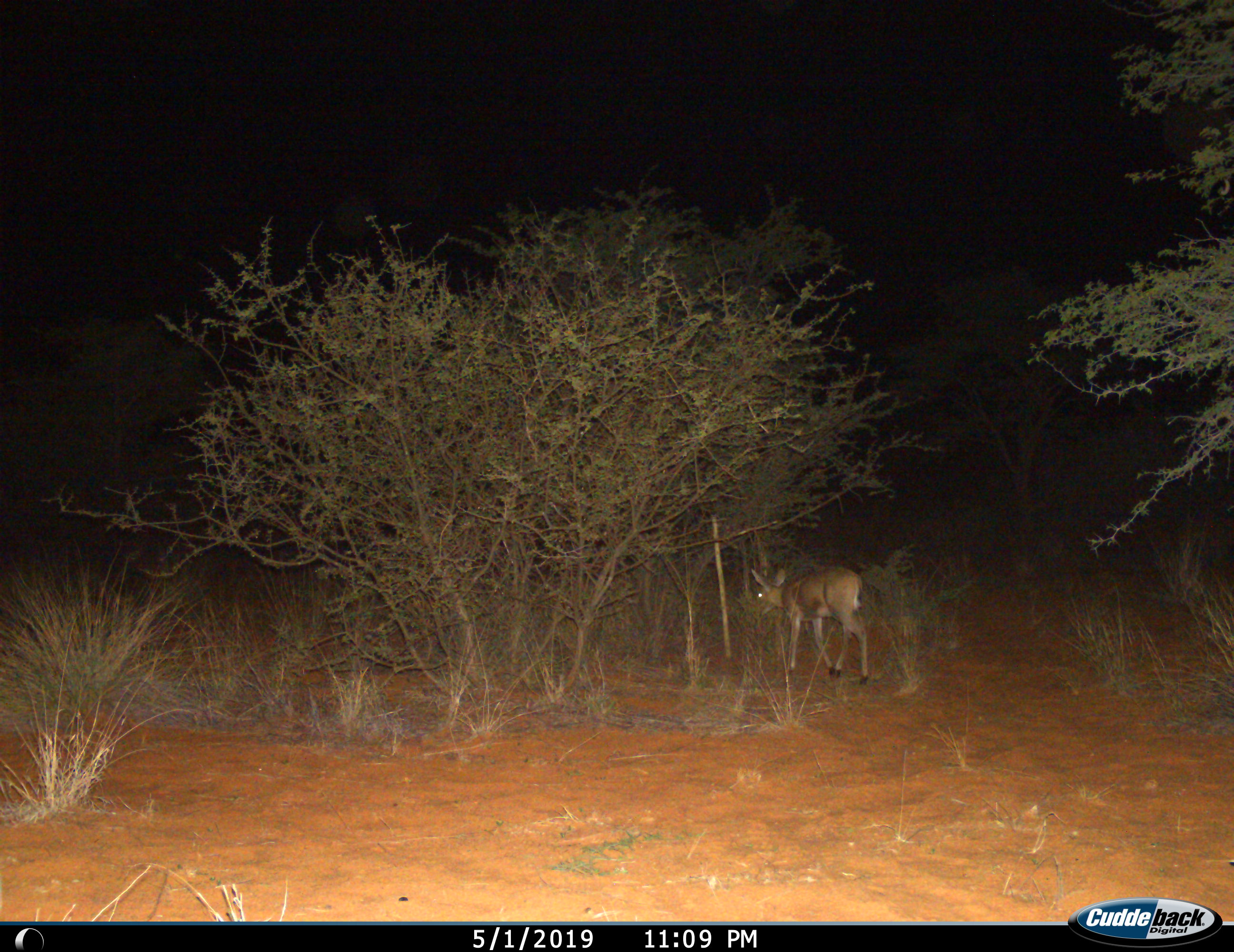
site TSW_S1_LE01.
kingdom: Animalia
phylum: Chordata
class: Mammalia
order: Artiodactyla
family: Bovidae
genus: Sylvicapra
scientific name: Sylvicapra grimmia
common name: common duiker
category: duikercommongrey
Duikercommongrey (common duiker) (Sylvicapra grimmia), count 1. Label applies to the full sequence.